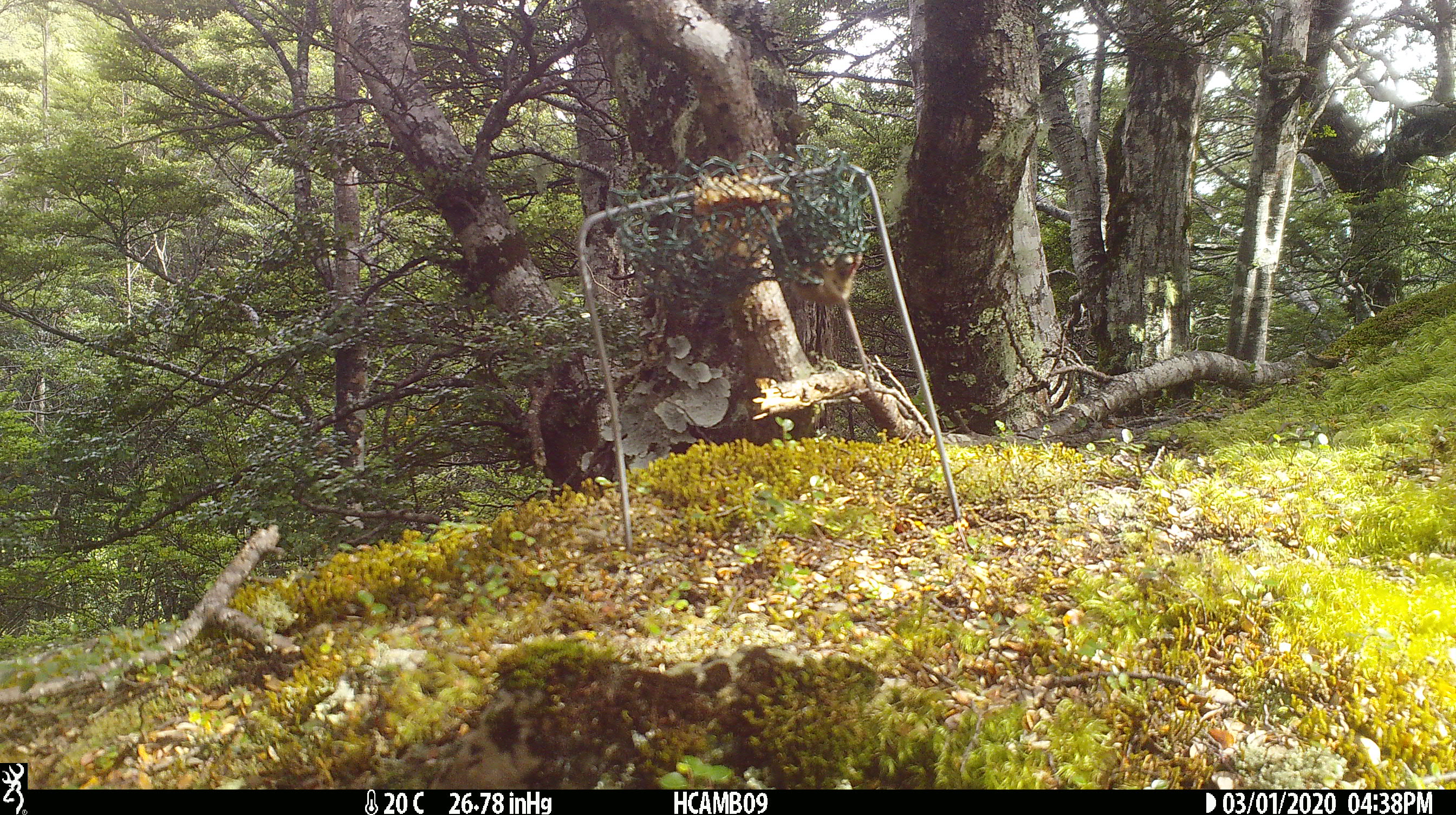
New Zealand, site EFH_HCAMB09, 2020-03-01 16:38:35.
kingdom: Animalia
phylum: Chordata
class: Mammalia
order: Rodentia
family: Muridae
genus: Mus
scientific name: Mus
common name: mouse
Mouse (Mus).